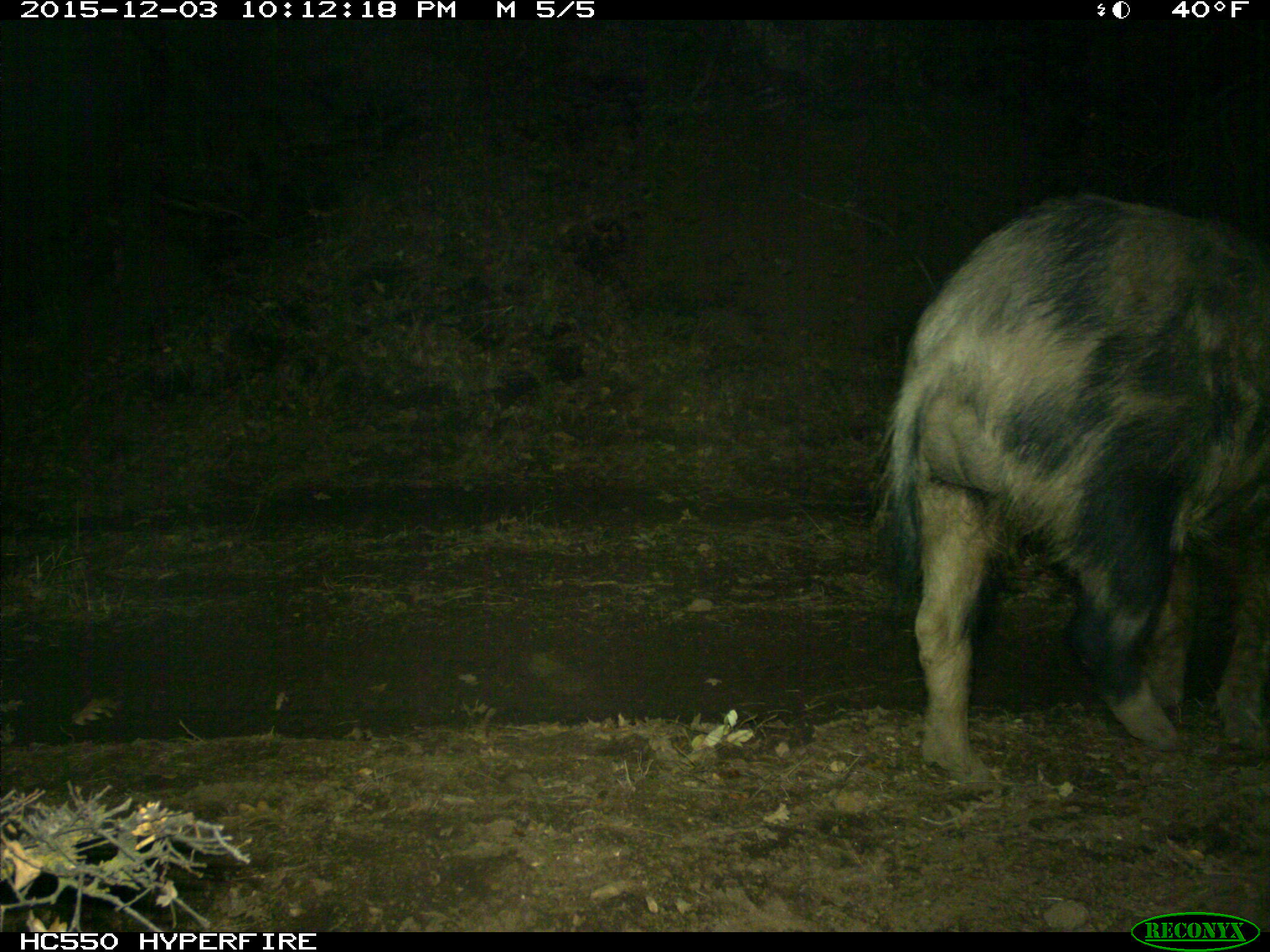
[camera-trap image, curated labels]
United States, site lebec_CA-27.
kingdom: Animalia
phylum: Chordata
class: Mammalia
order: Artiodactyla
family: Suidae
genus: Sus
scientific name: Sus scrofa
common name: wild boar